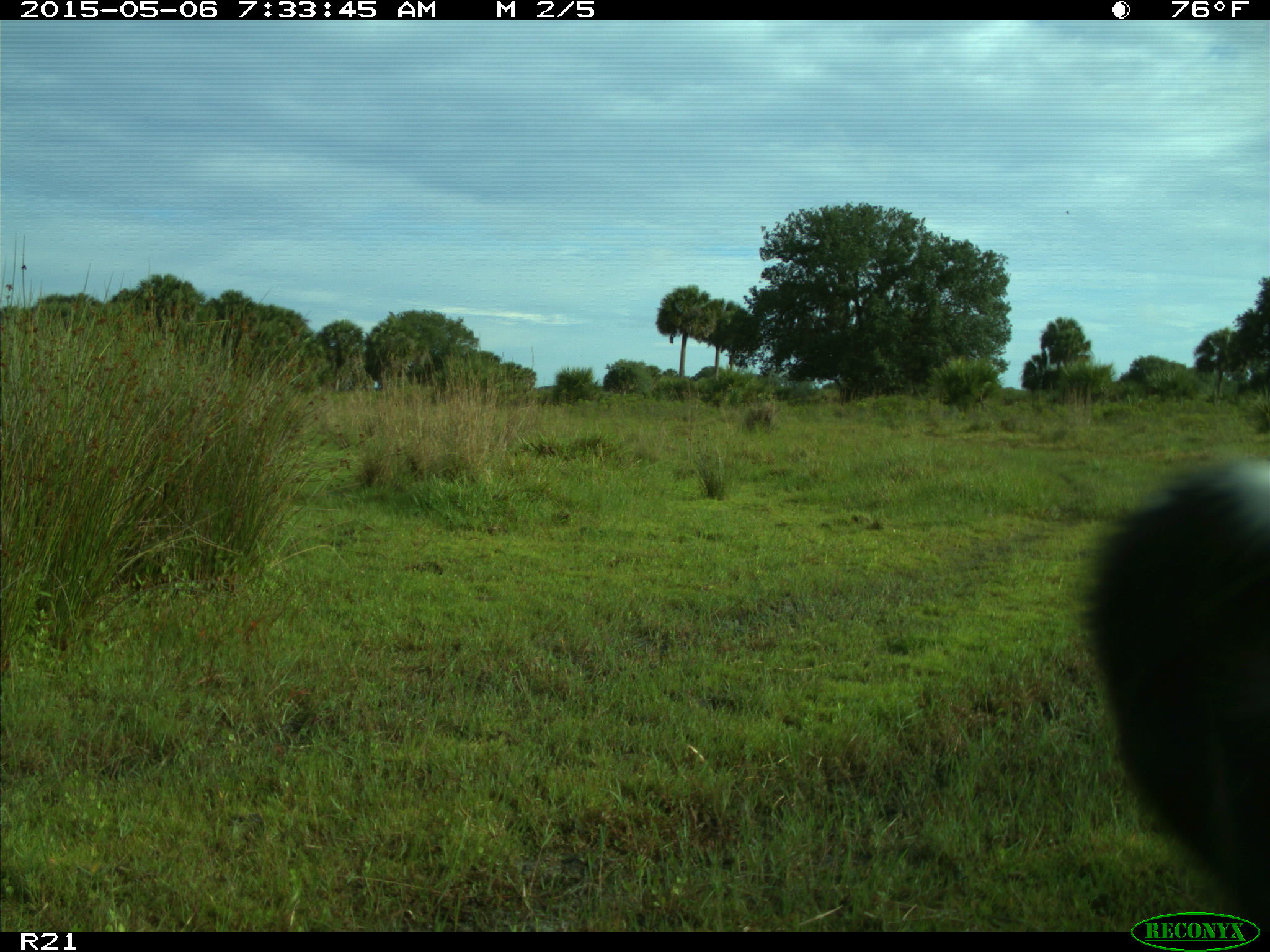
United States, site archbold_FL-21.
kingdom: Animalia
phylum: Chordata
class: Mammalia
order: Artiodactyla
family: Bovidae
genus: Bos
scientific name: Bos taurus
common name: domestic cow